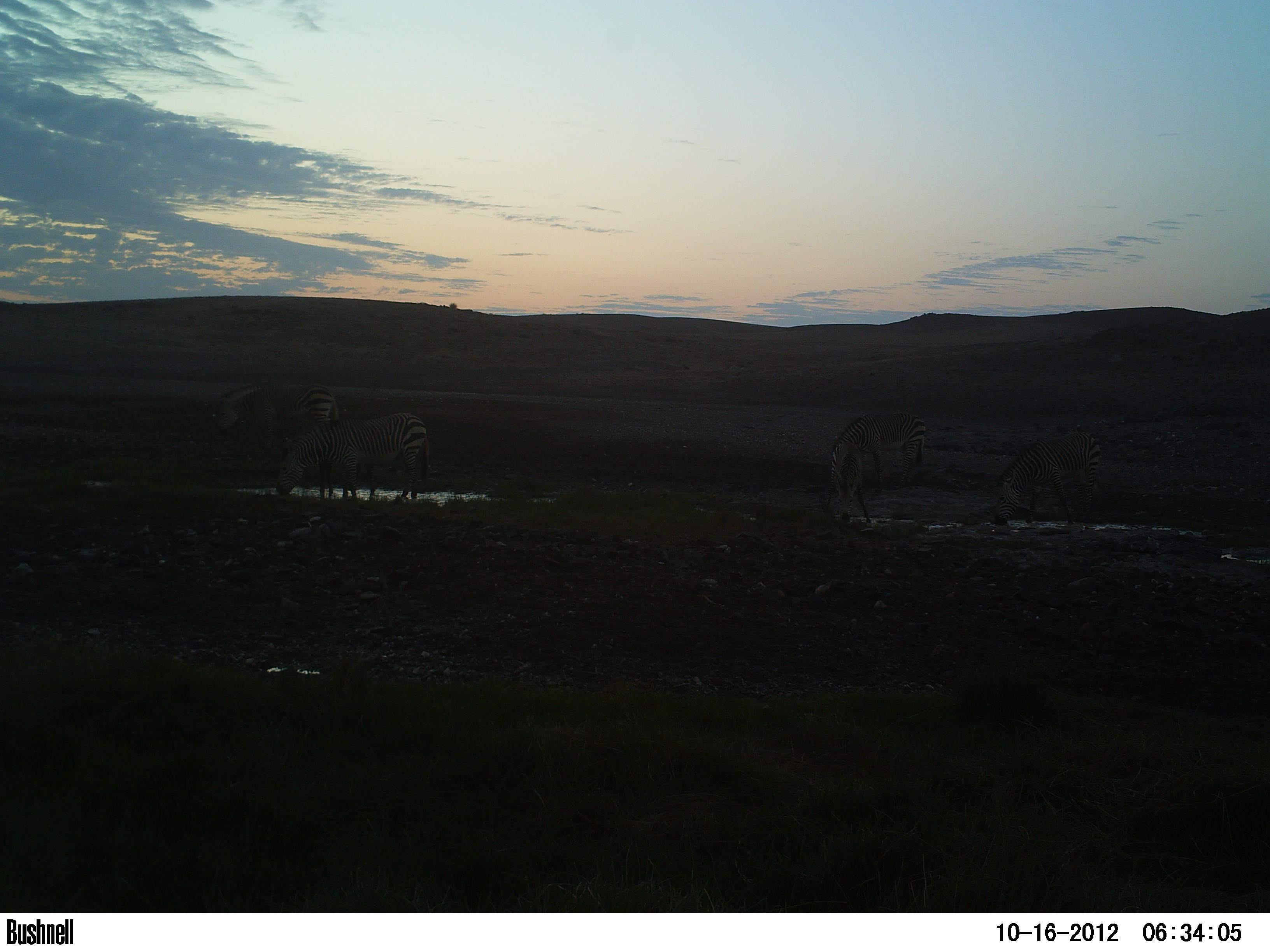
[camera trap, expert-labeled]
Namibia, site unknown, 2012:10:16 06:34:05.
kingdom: Animalia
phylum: Chordata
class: Mammalia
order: Perissodactyla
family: Equidae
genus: Equus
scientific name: Equus zebra hartmannae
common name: hartmann's mountain zebra